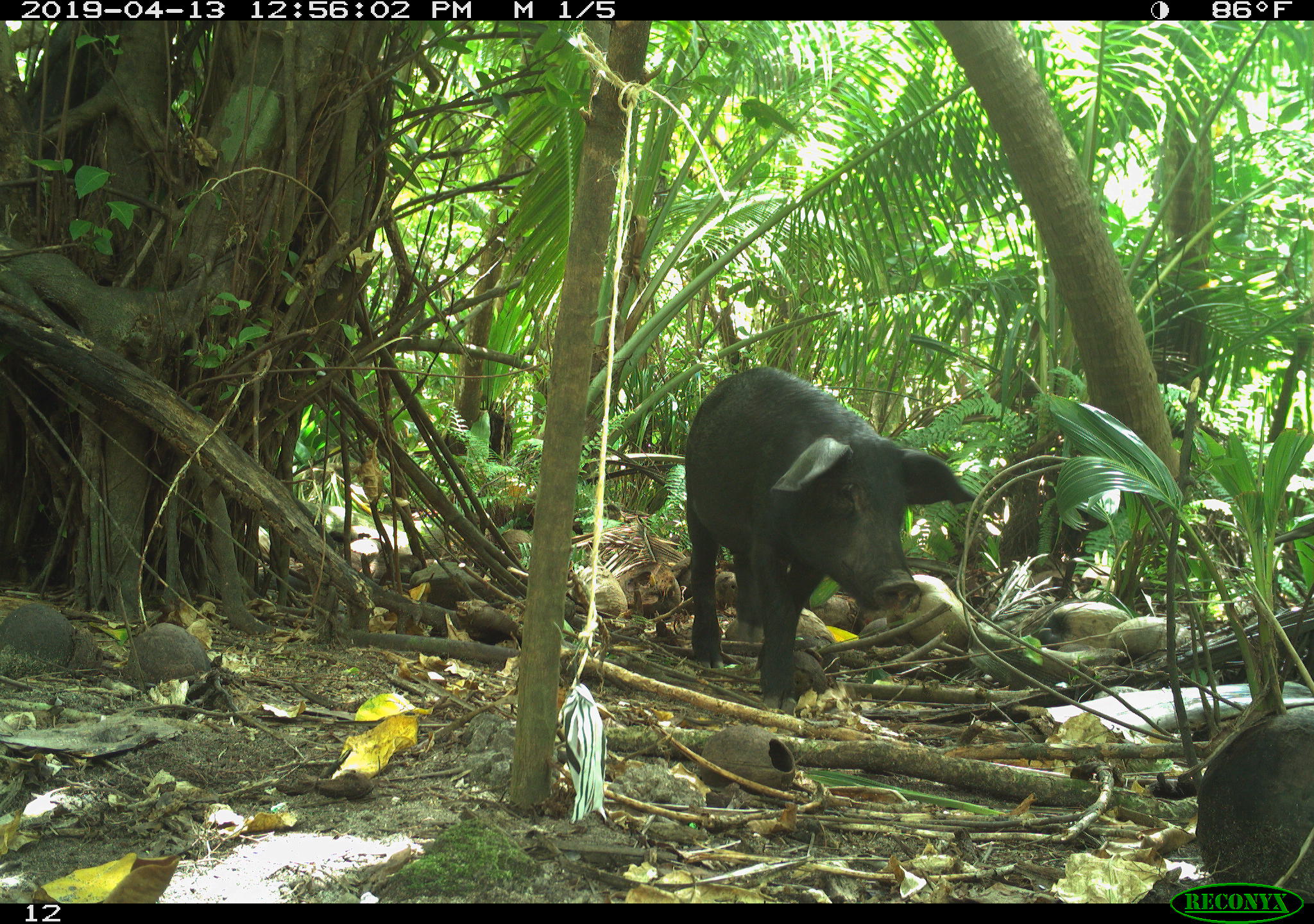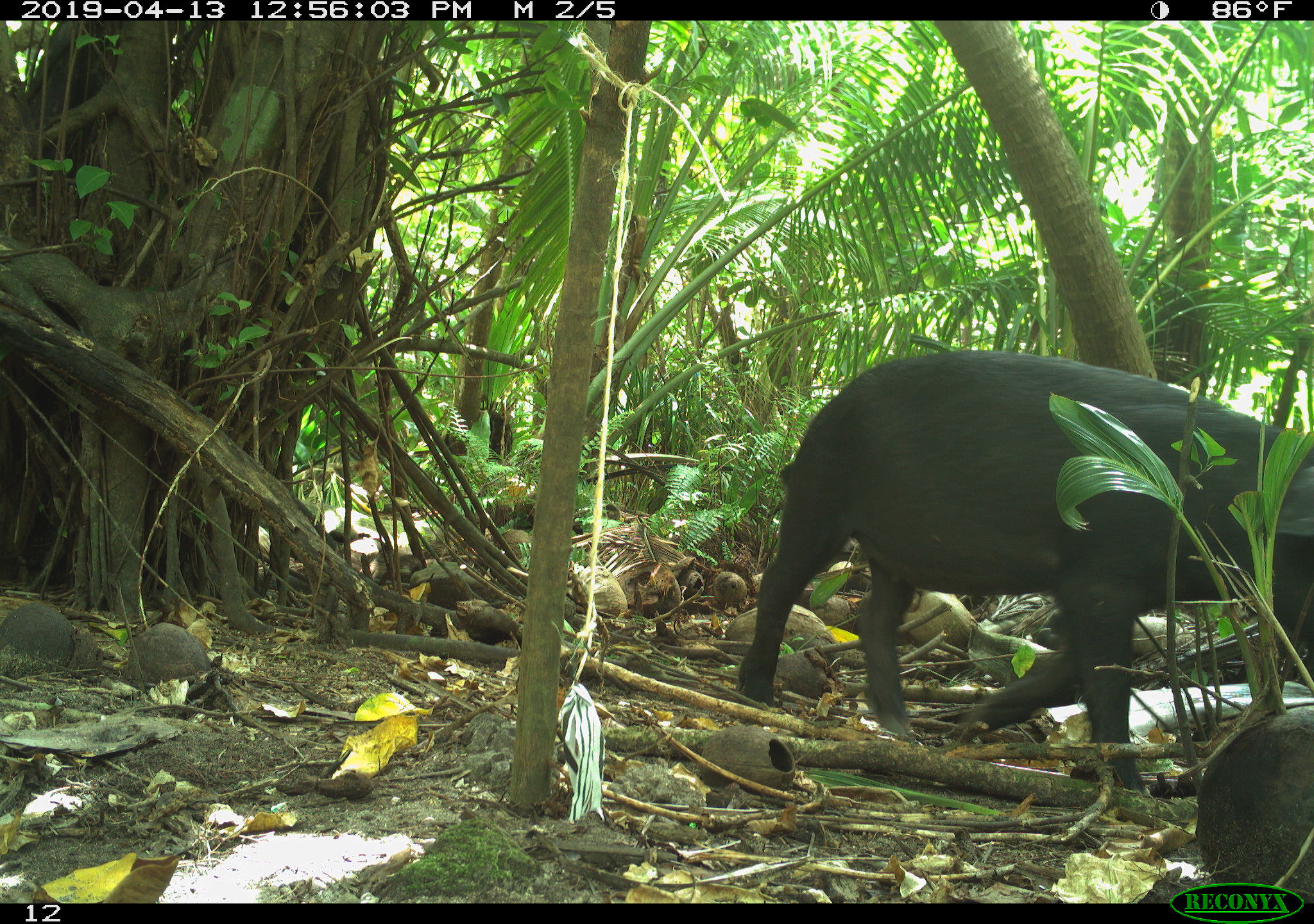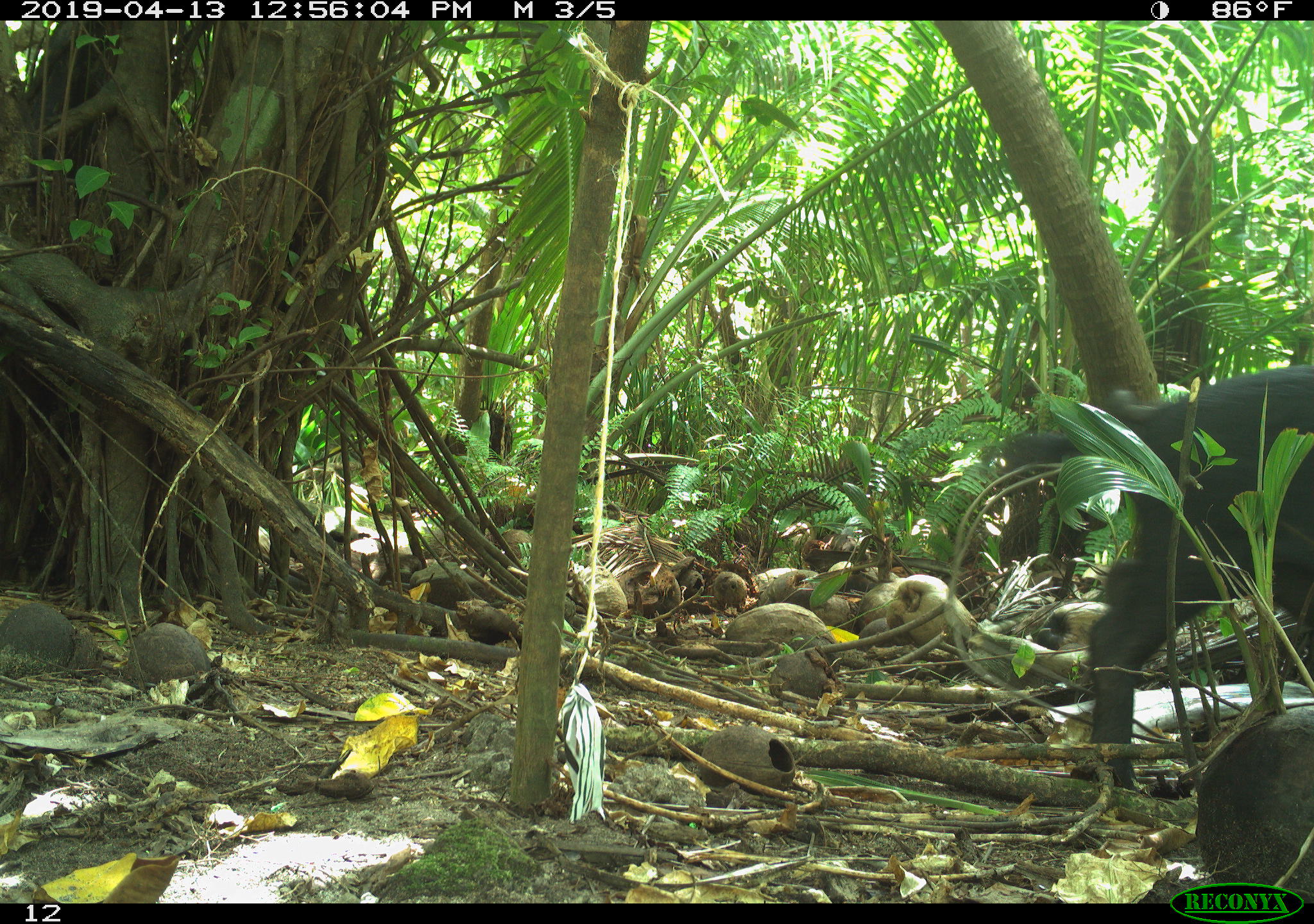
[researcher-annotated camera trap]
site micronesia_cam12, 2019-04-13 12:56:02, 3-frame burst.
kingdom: Animalia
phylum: Chordata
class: Mammalia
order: Artiodactyla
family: Suidae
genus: Sus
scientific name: Sus scrofa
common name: pig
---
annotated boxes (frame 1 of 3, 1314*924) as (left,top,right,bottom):
pig: (674,368,975,704)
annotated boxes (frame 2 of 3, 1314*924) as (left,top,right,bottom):
pig: (731,348,1314,774)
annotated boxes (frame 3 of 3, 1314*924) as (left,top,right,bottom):
pig: (982,363,1314,776)